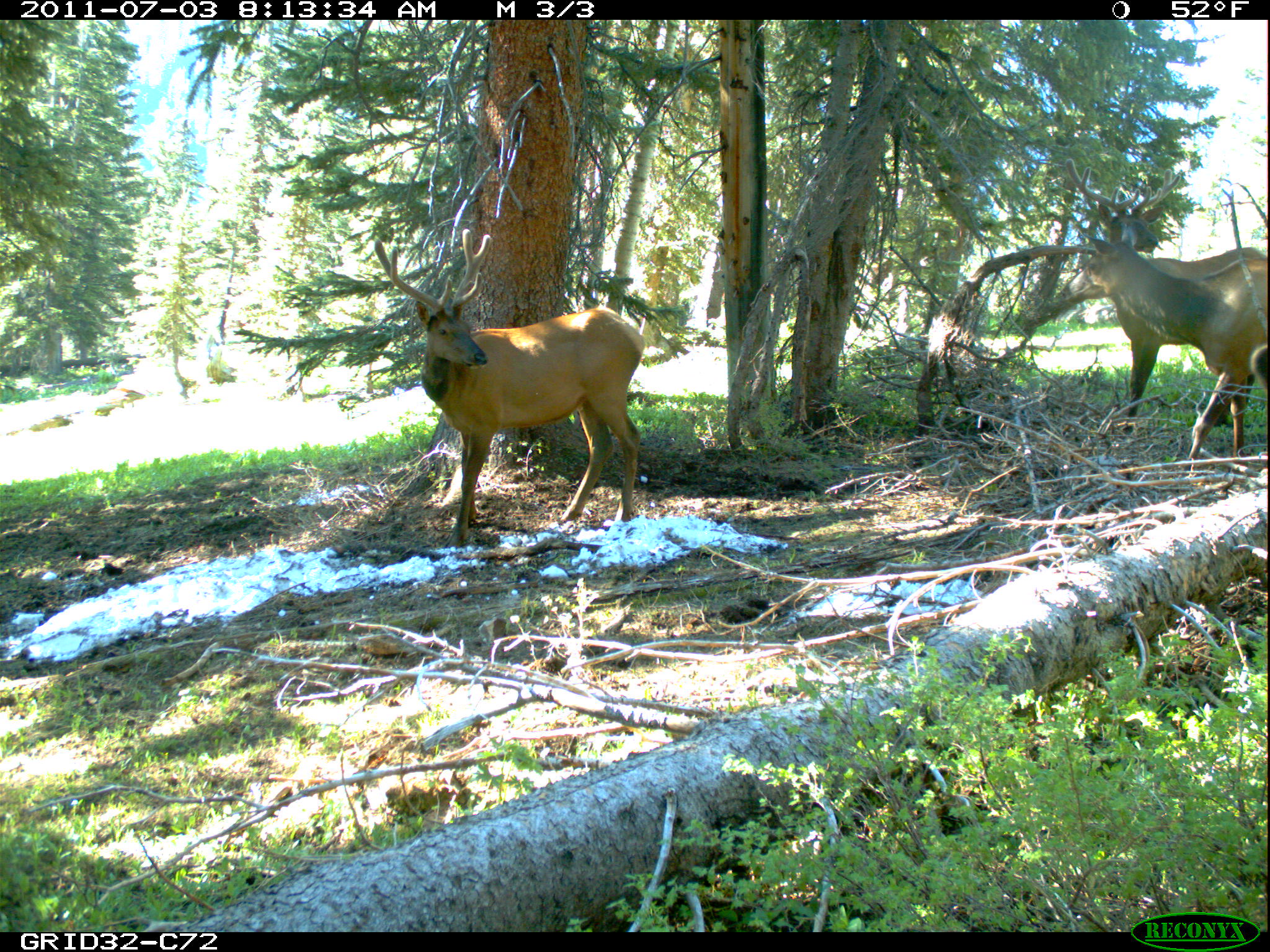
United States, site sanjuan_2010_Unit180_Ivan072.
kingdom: Animalia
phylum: Chordata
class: Mammalia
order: Artiodactyla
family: Cervidae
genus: Cervus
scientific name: Cervus elaphus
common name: red deer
Cervus elaphus (red deer).